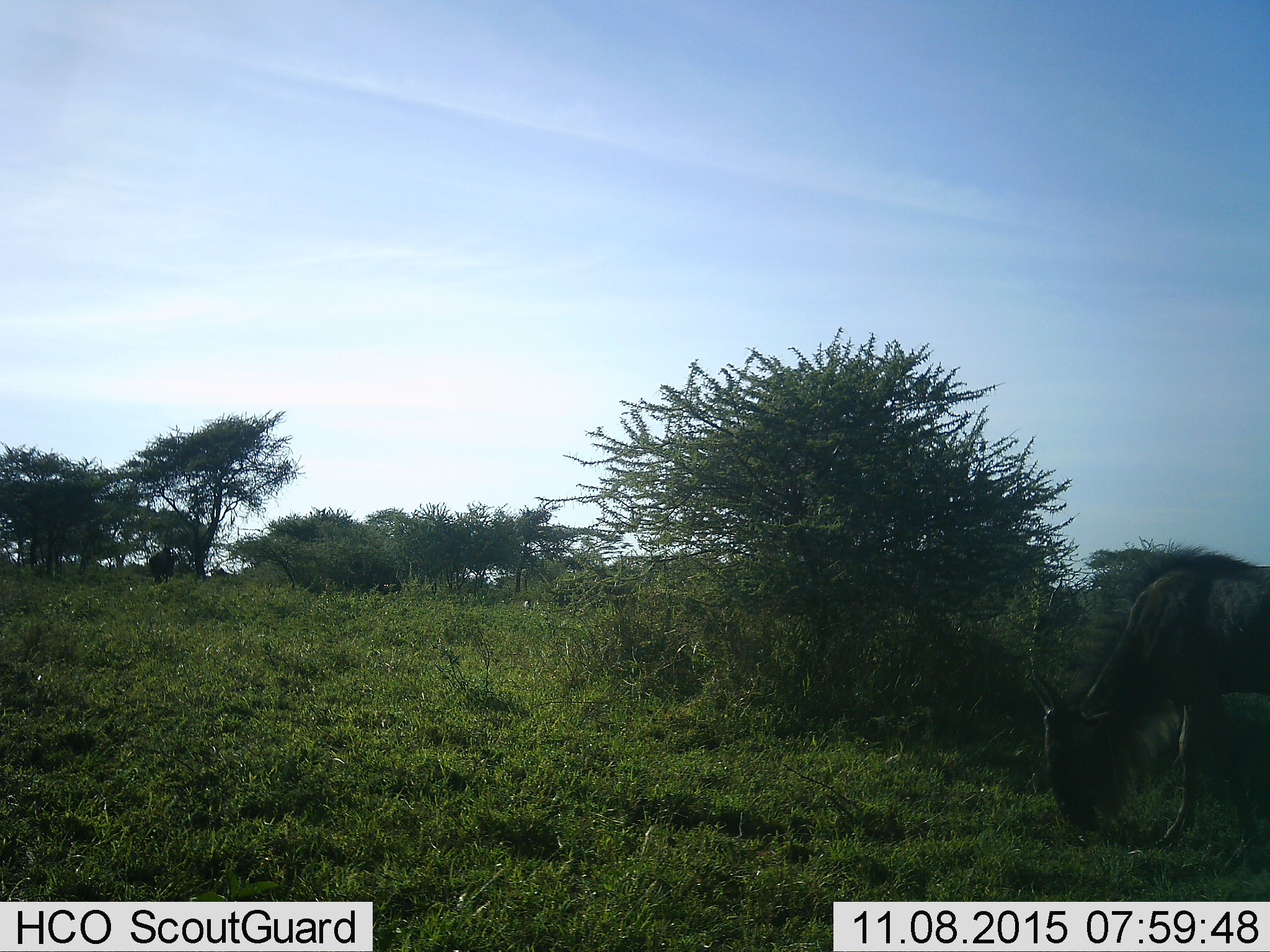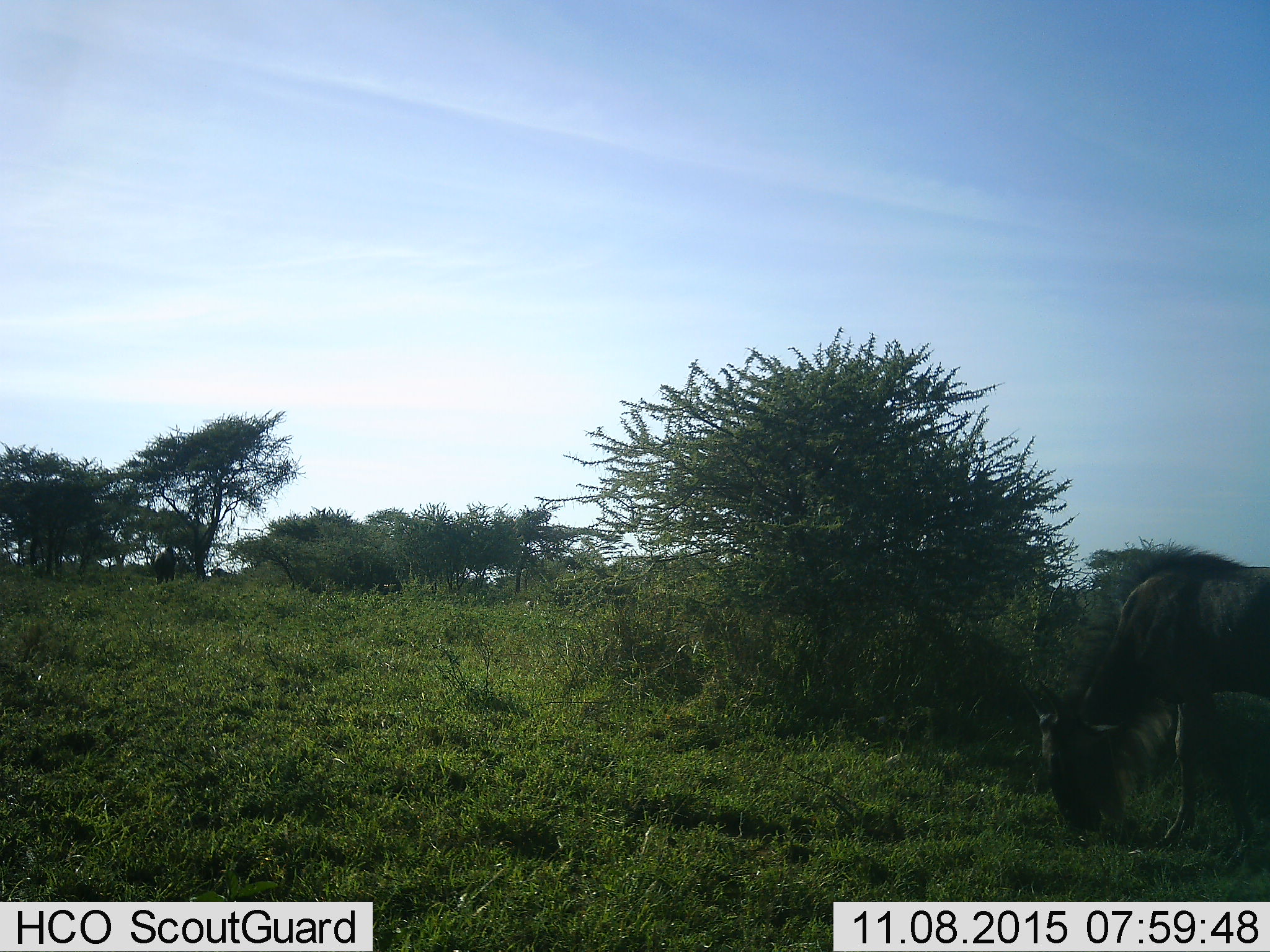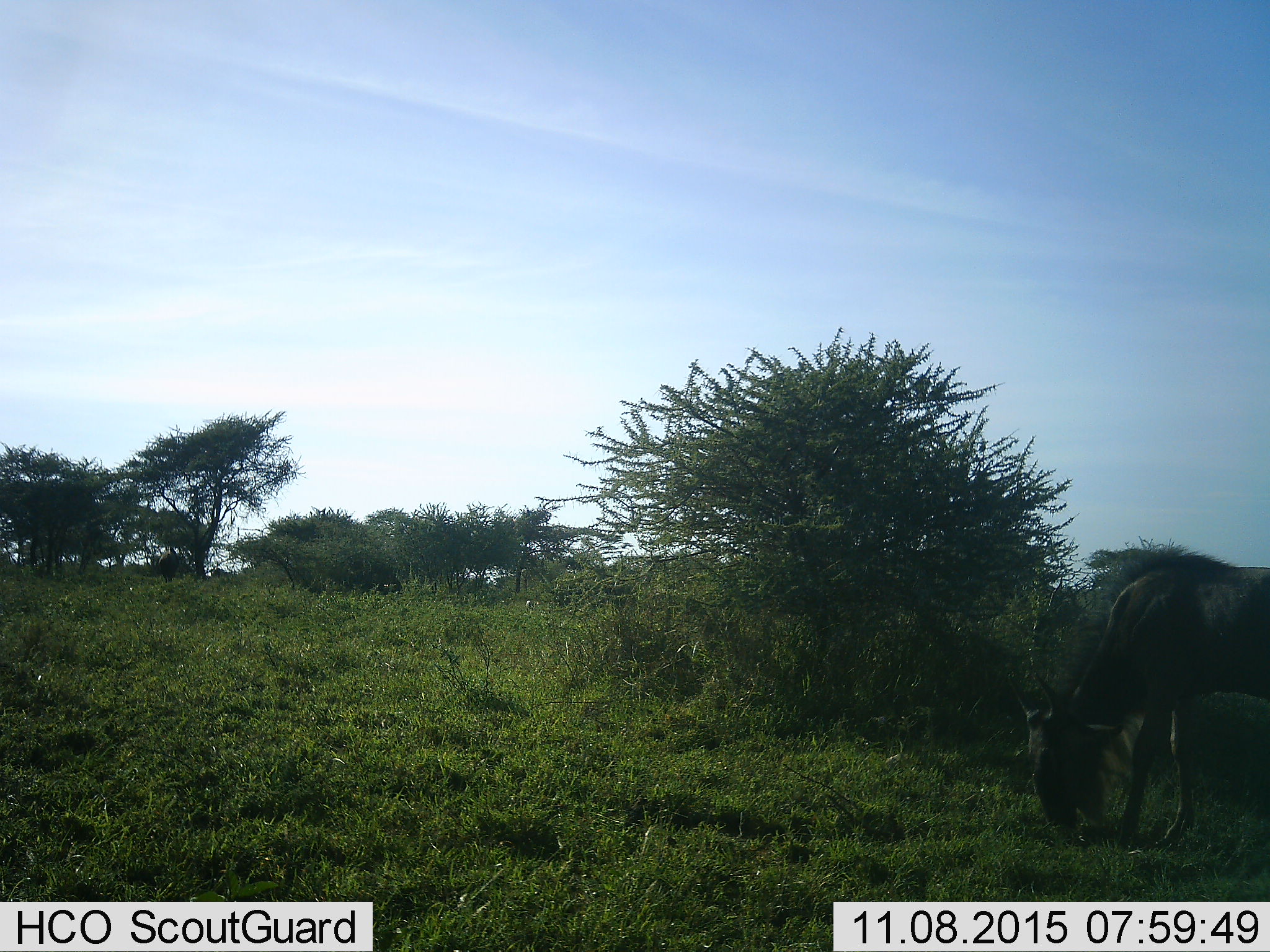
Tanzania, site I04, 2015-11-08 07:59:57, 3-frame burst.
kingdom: Animalia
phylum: Chordata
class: Mammalia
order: Artiodactyla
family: Bovidae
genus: Connochaetes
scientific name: Connochaetes taurinus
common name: blue wildebeest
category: wildebeest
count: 2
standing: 20%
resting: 10%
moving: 70%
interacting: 0%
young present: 0%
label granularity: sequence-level